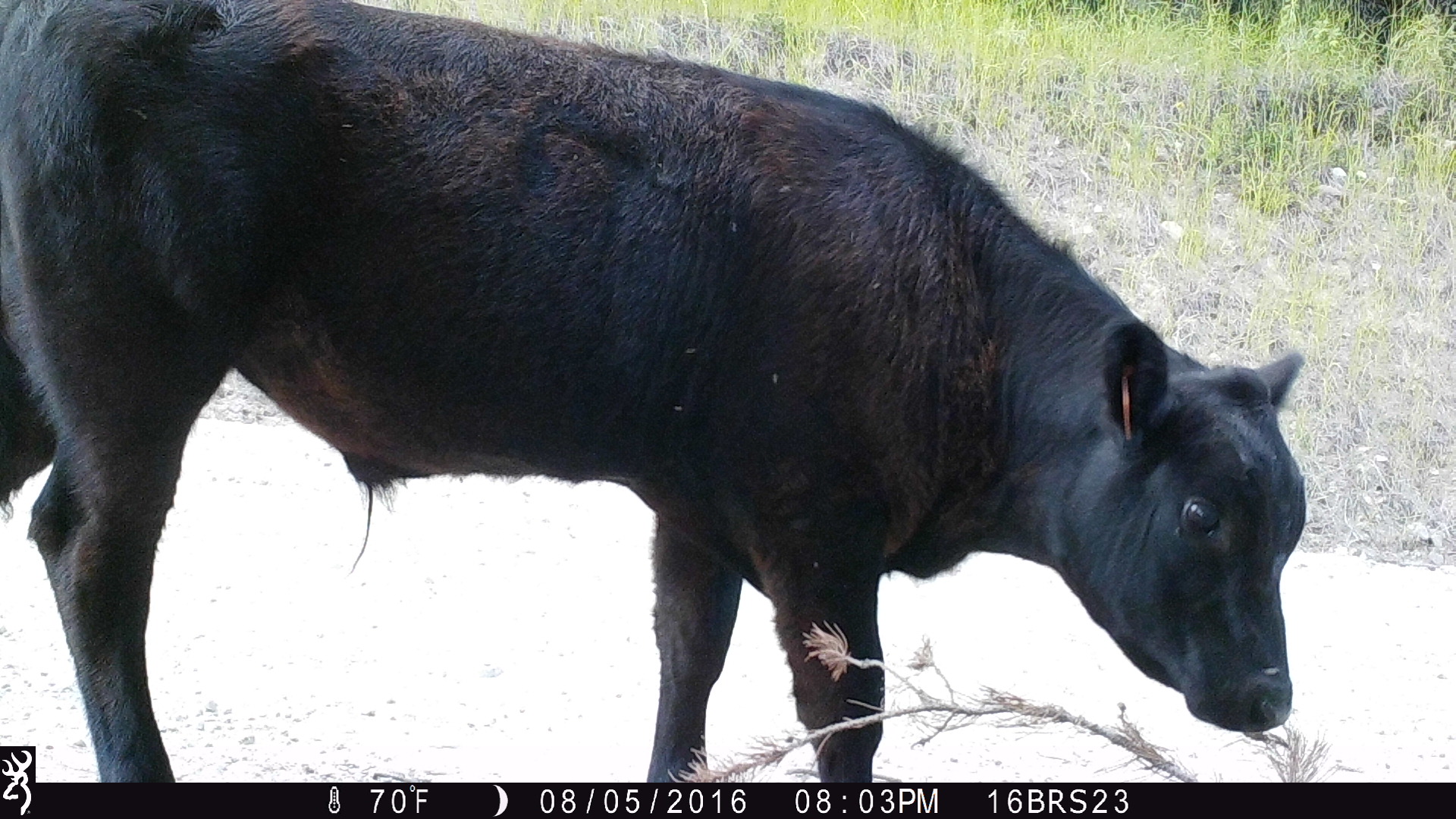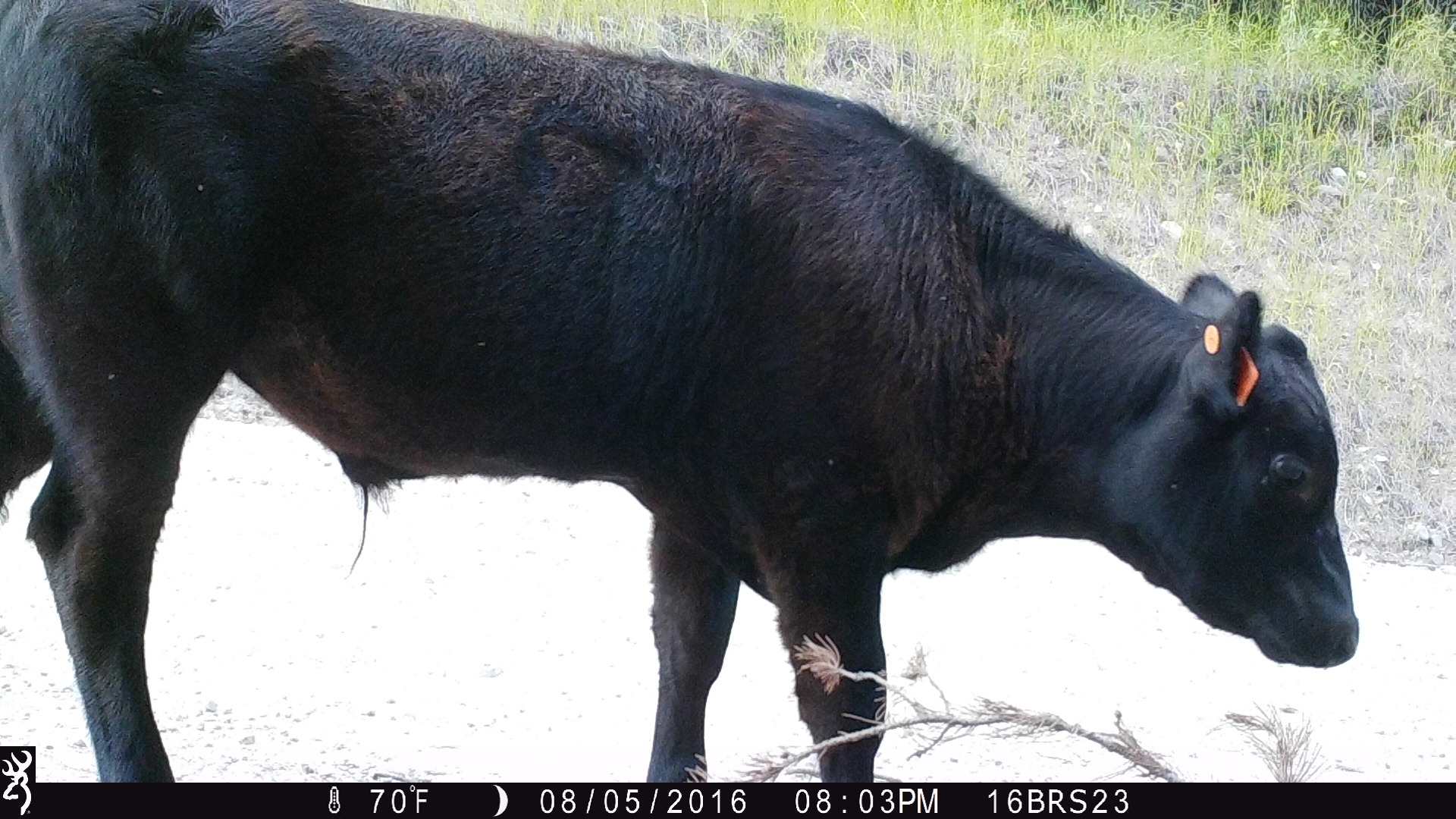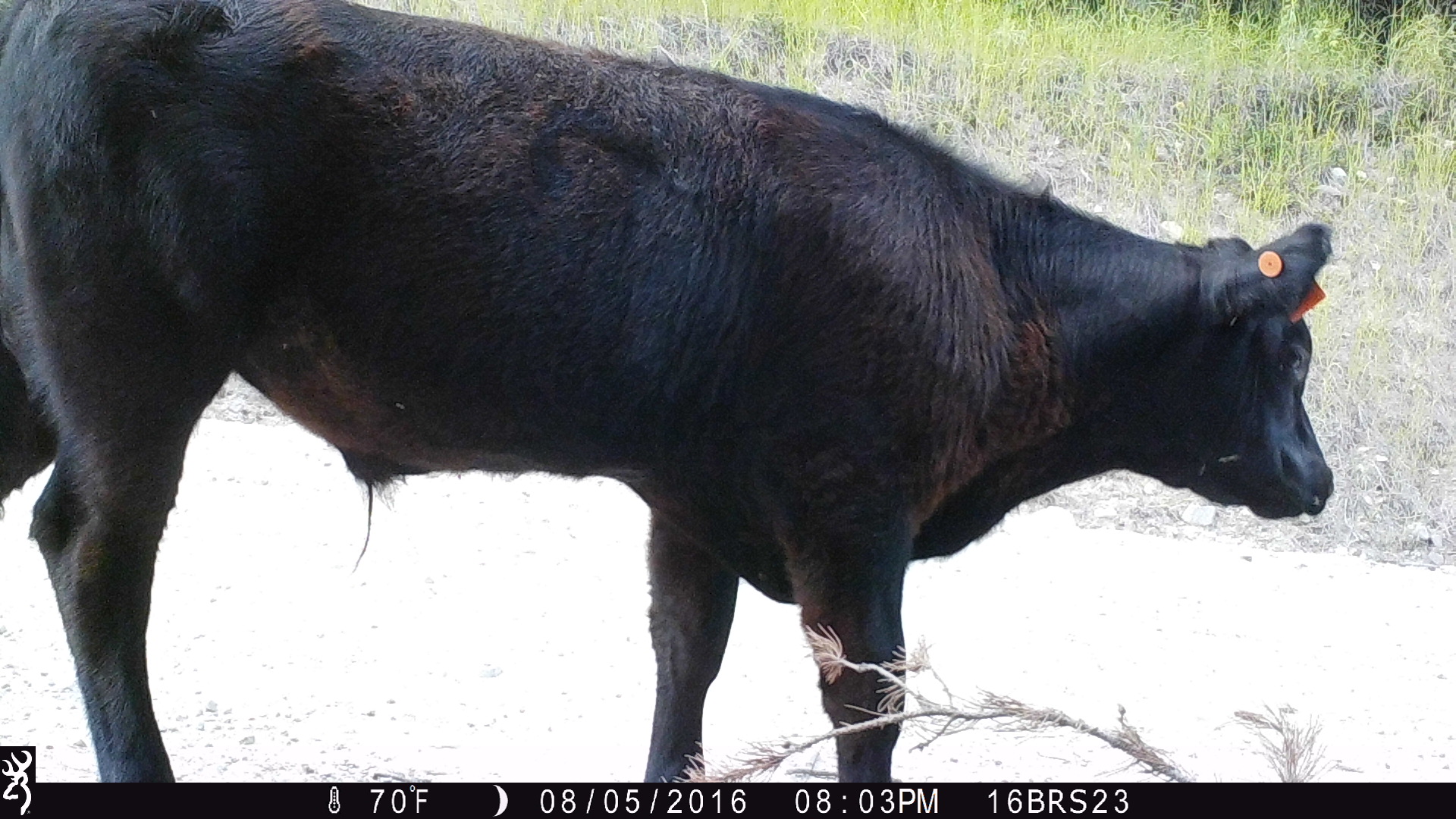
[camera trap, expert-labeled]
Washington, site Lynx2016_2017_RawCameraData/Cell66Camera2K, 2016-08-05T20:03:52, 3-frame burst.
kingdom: Animalia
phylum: Chordata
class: Mammalia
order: Artiodactyla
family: Bovidae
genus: Bos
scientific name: Bos taurus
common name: domestic cattle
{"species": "domestic cattle (Bos taurus)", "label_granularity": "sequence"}